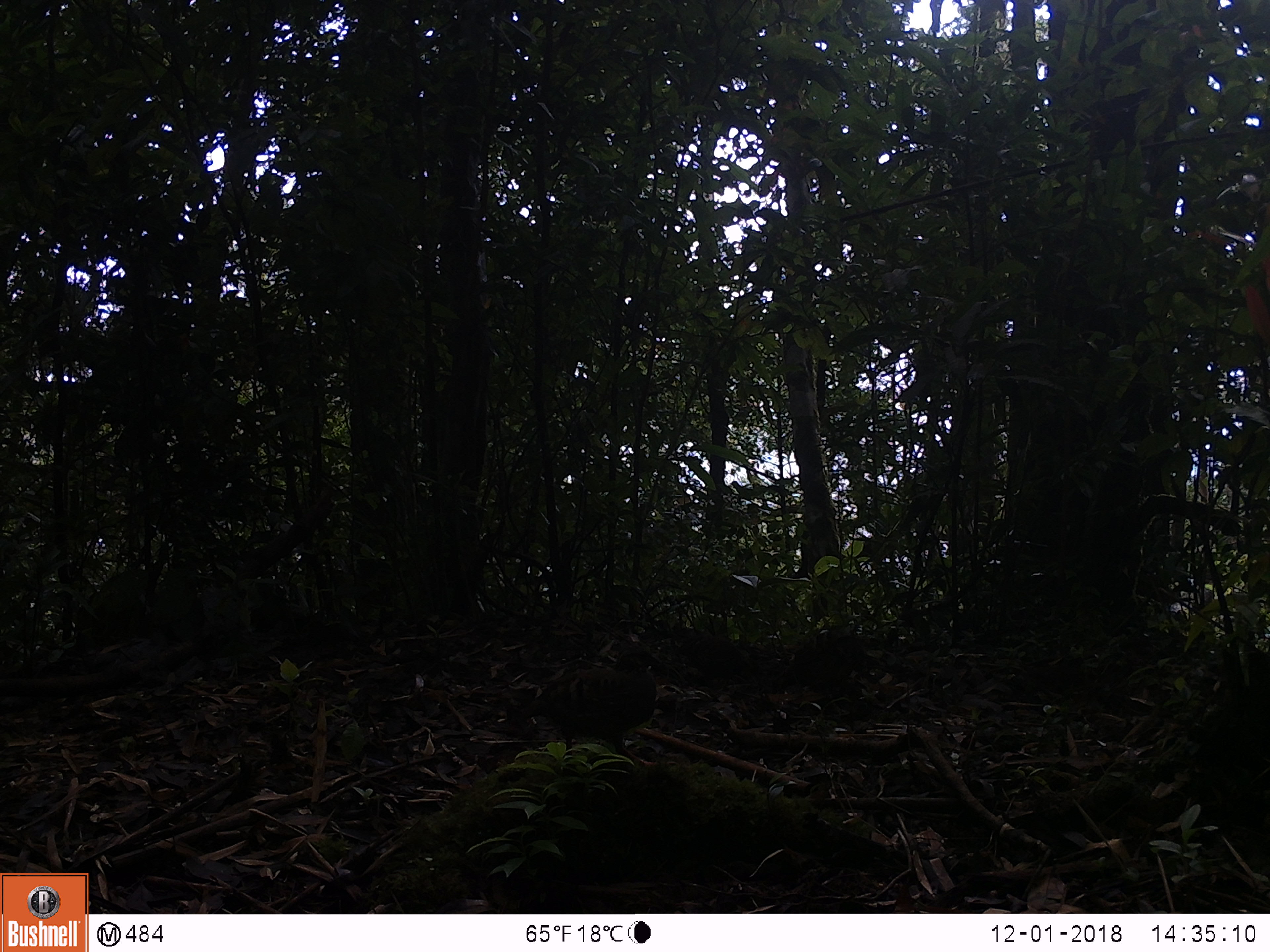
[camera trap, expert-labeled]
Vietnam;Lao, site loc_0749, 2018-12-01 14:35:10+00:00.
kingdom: Animalia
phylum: Chordata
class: Aves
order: Galliformes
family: Phasianidae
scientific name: Phasianidae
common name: partridge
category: unidentified partridge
Unidentified partridge (partridge) (Phasianidae). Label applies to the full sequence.